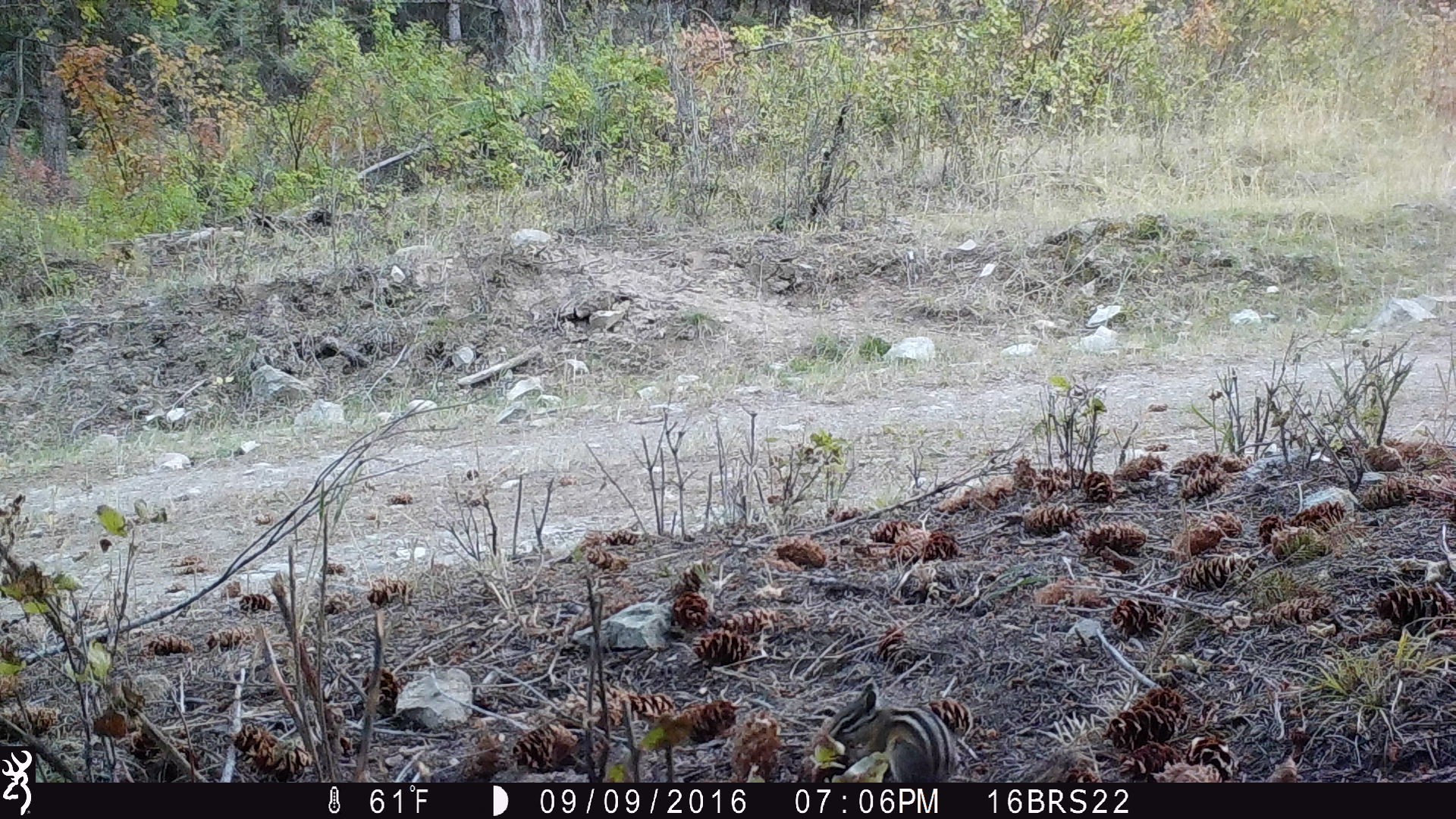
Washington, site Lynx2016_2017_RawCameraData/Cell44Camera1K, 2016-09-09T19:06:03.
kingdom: Animalia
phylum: Chordata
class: Mammalia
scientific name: Mammalia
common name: small mammal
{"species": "small mammal (Mammalia)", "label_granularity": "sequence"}